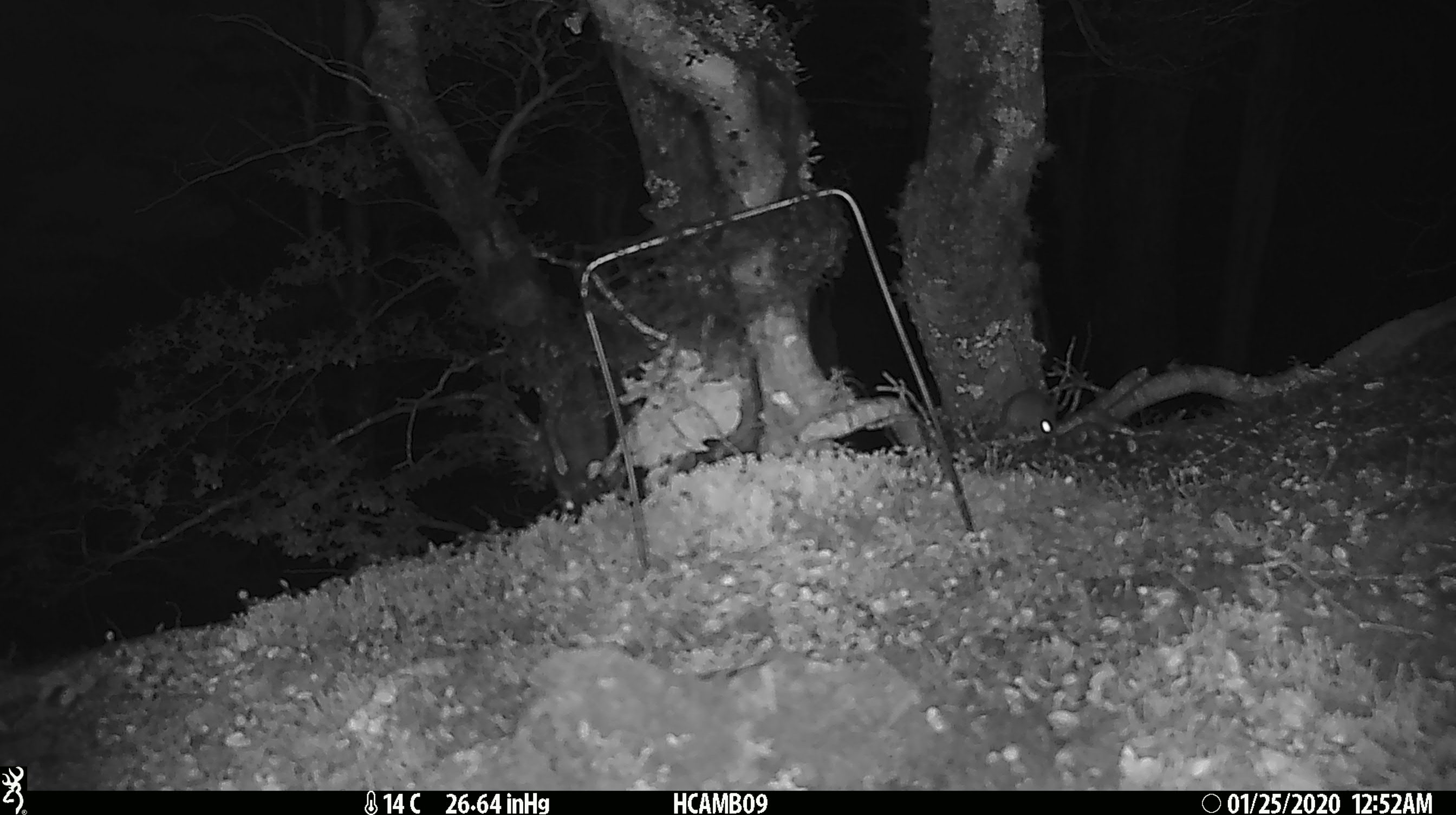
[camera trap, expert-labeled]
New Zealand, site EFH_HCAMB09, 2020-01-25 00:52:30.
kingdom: Animalia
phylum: Chordata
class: Mammalia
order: Rodentia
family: Muridae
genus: Mus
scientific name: Mus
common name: mouse